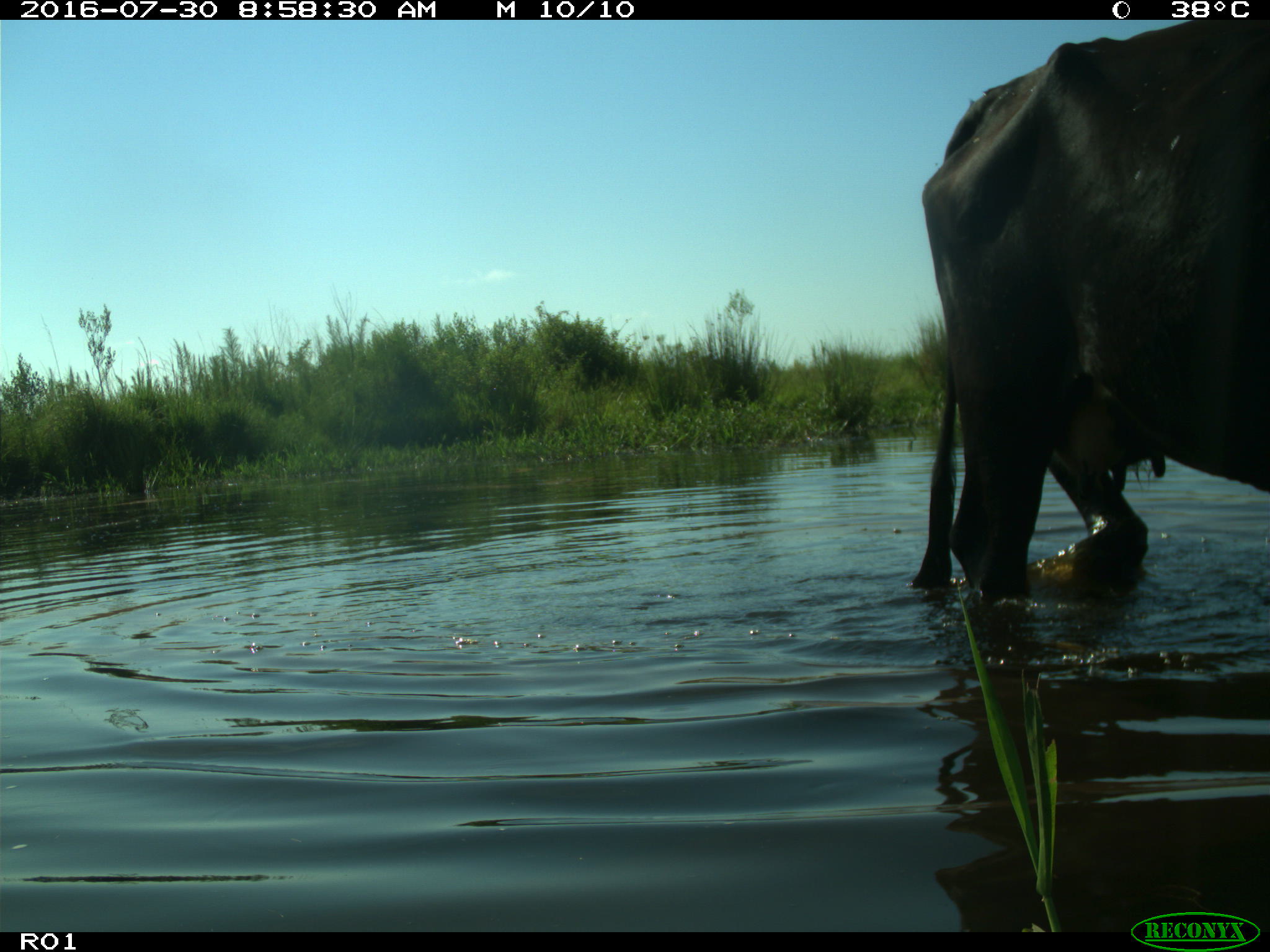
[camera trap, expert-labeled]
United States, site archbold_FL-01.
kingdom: Animalia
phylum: Chordata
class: Mammalia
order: Artiodactyla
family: Bovidae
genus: Bos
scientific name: Bos taurus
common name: domestic cow